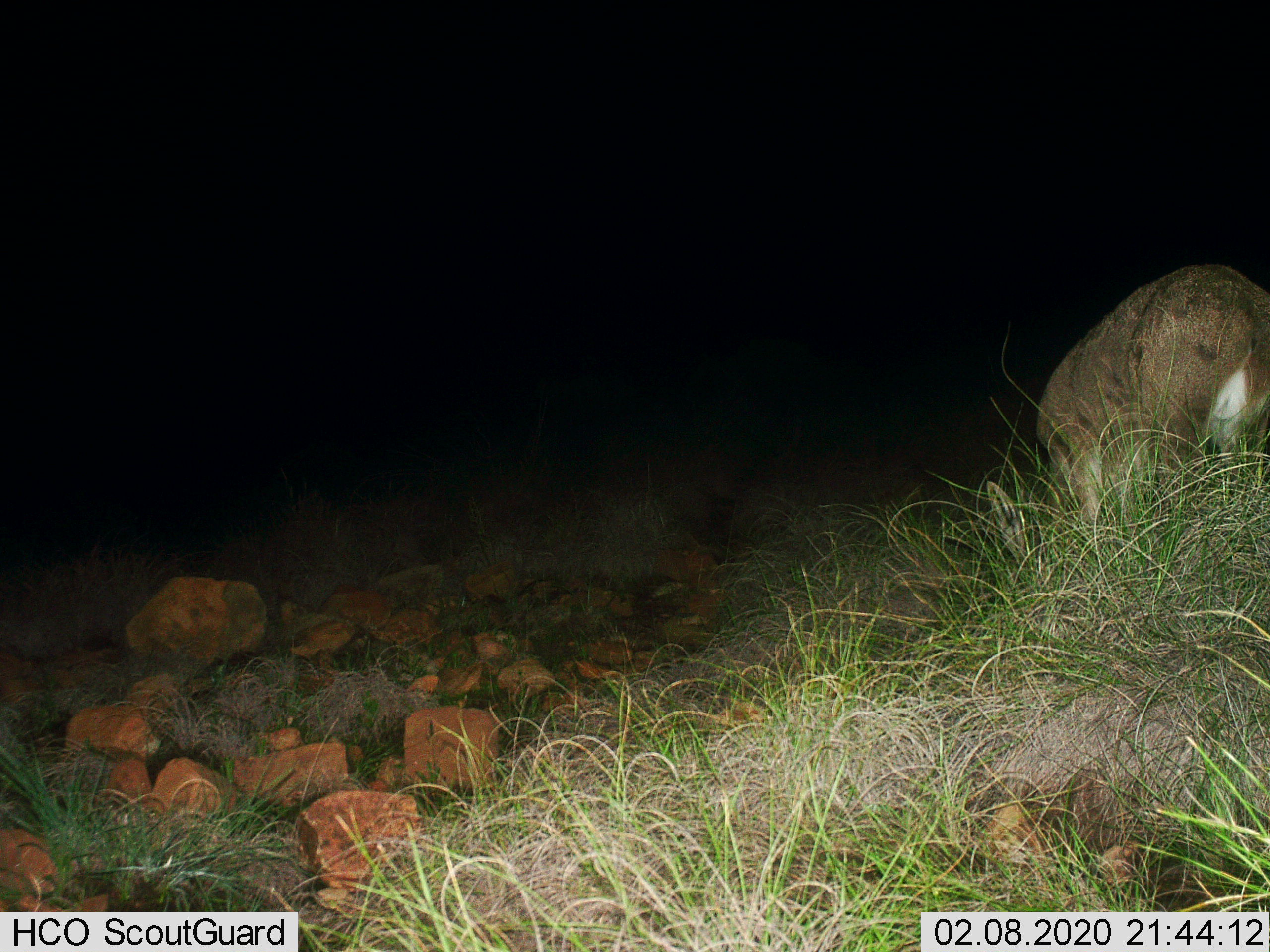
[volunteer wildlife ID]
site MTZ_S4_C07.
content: unidentified animal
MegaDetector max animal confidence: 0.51